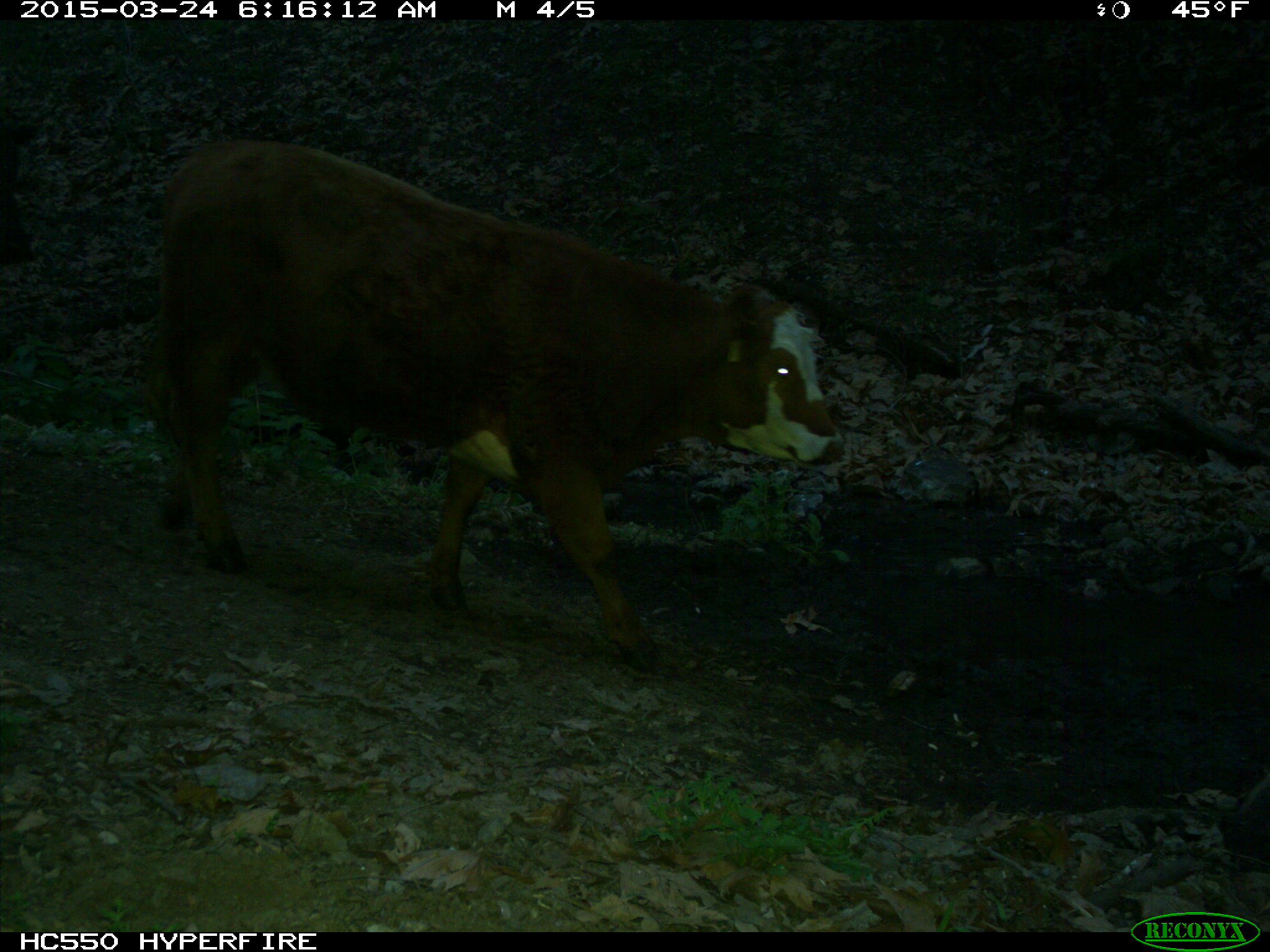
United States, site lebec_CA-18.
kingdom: Animalia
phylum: Chordata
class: Mammalia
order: Artiodactyla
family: Bovidae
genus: Bos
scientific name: Bos taurus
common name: domestic cow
Bos taurus (domestic cow).